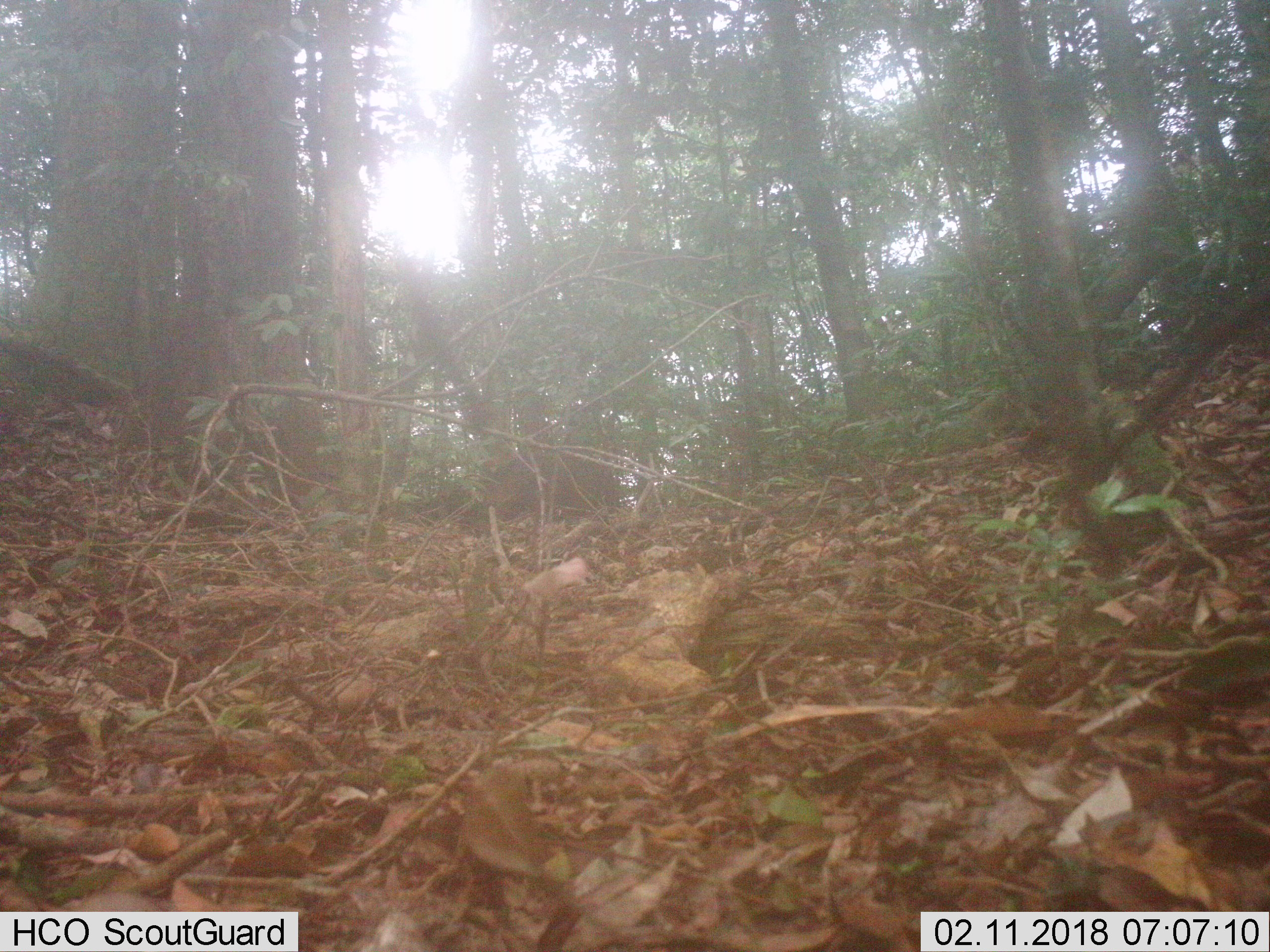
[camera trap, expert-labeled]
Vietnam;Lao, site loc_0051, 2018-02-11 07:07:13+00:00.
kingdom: Animalia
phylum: Chordata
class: Mammalia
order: Artiodactyla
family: Suidae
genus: Sus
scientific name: Sus scrofa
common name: eurasian wild pig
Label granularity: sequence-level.